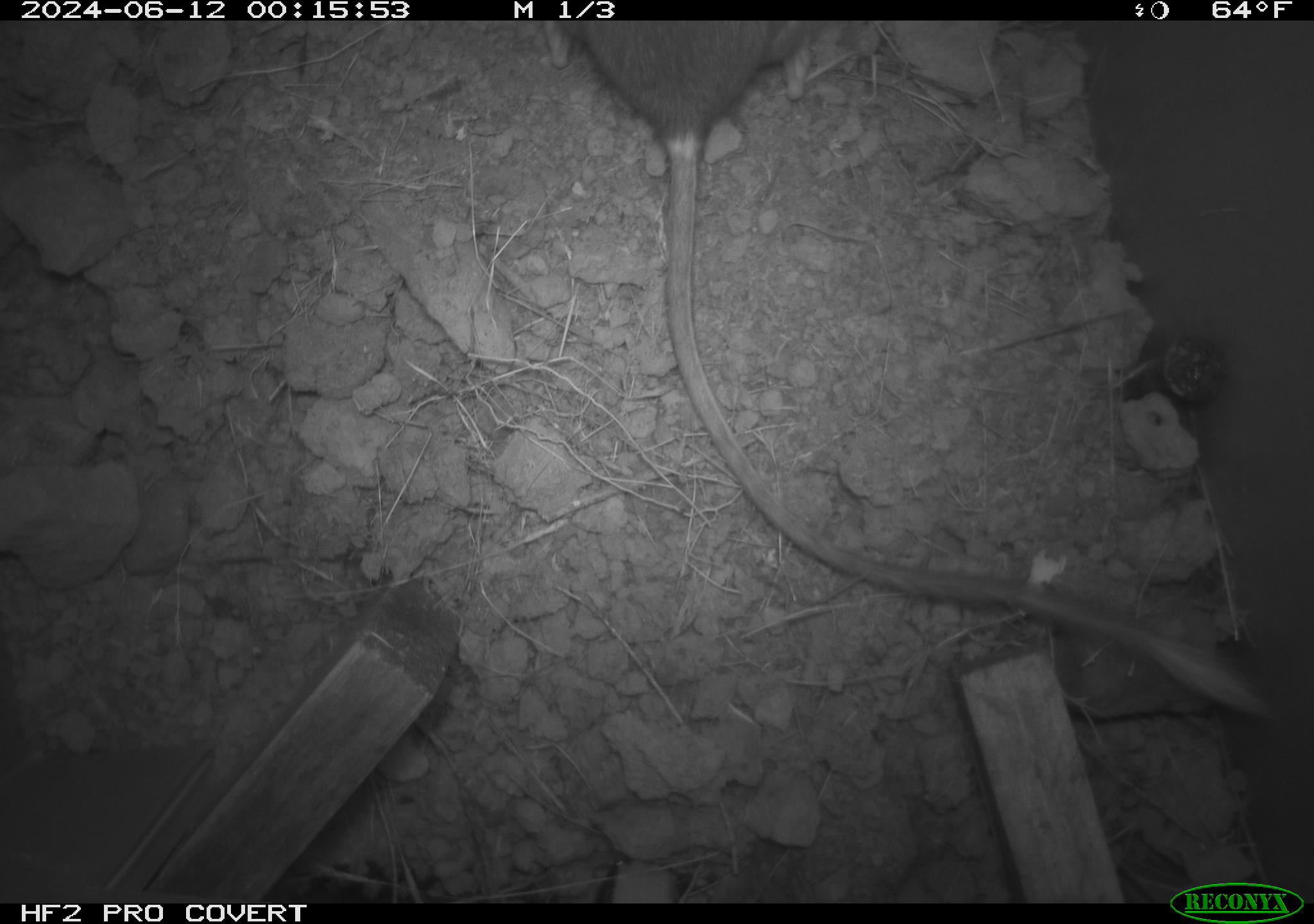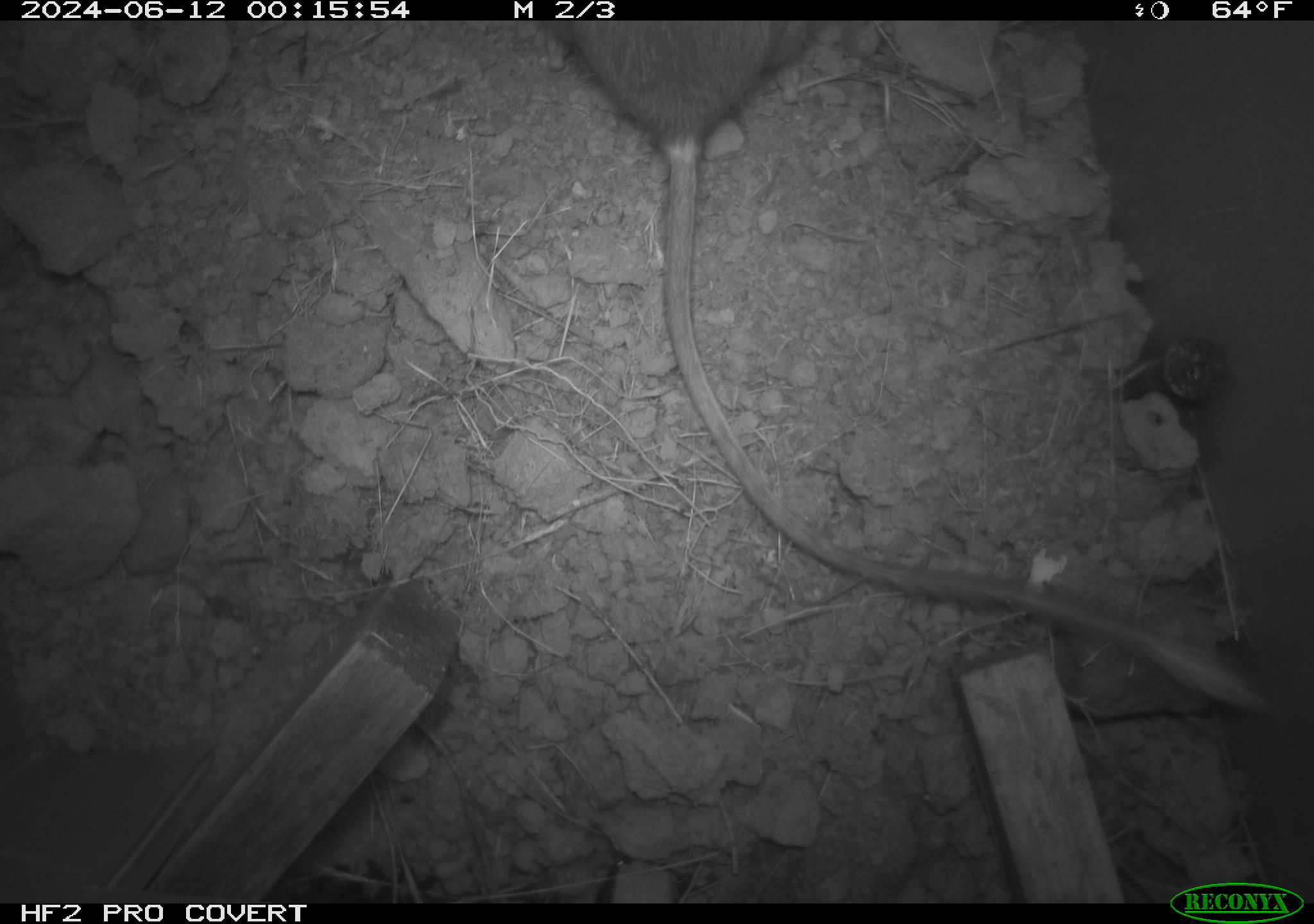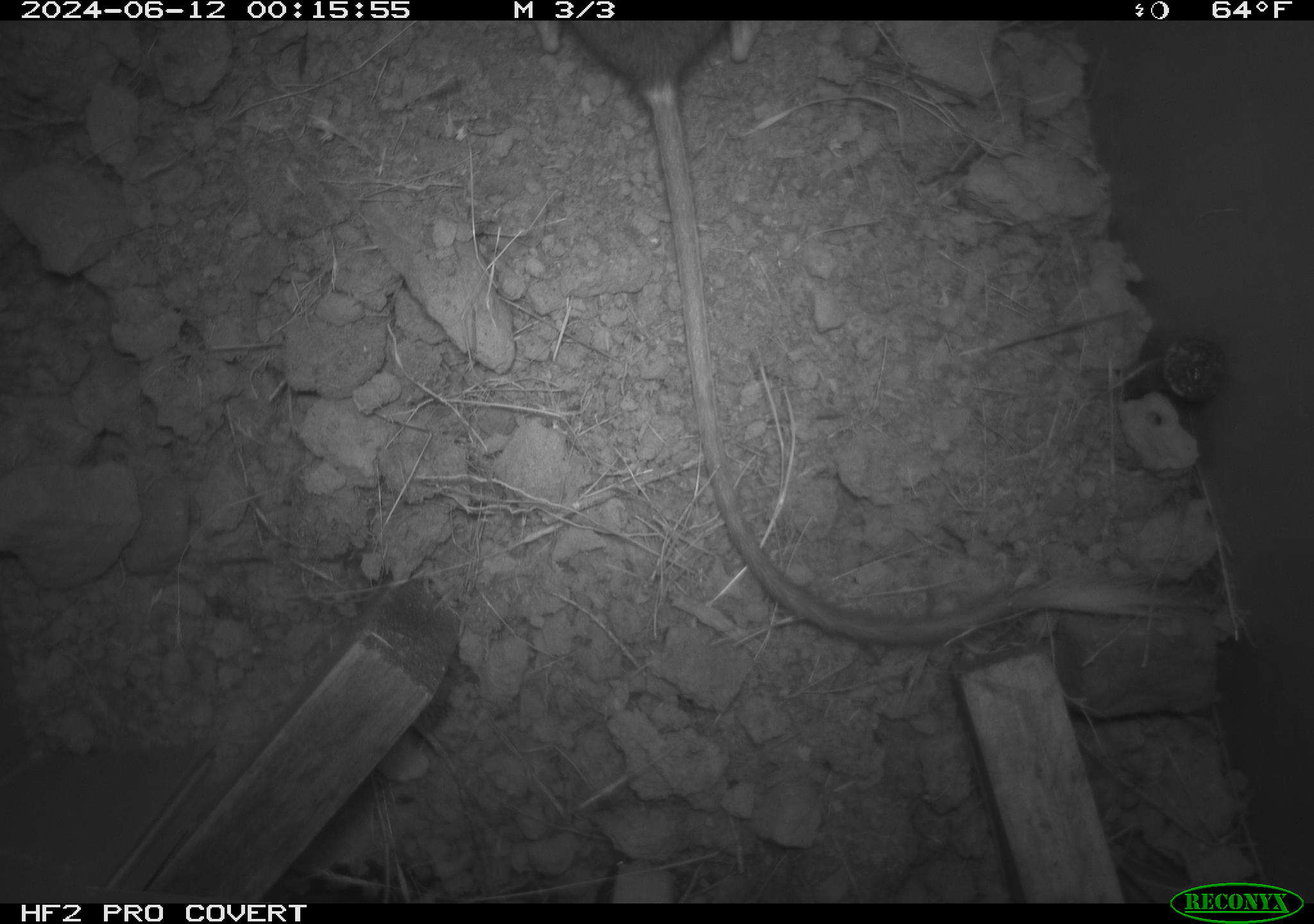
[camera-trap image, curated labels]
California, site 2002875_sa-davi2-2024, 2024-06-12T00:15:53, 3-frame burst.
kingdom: Animalia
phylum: Chordata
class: Mammalia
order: Rodentia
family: Heteromyidae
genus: Dipodomys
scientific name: Dipodomys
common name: kangaroo rats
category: dipodomys species